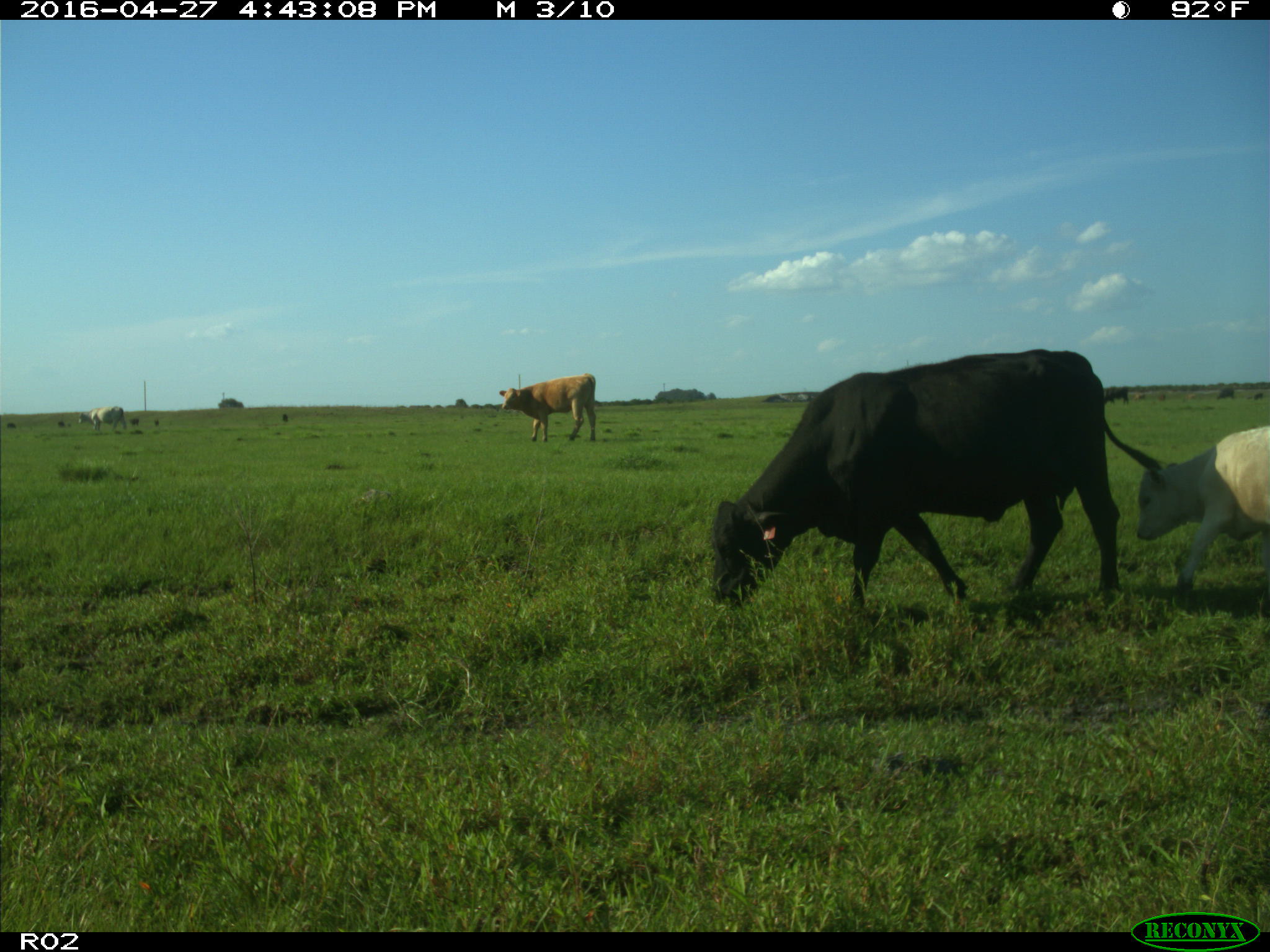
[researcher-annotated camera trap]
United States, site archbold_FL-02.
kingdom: Animalia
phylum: Chordata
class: Mammalia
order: Artiodactyla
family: Bovidae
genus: Bos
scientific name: Bos taurus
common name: domestic cow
Bos taurus (domestic cow).